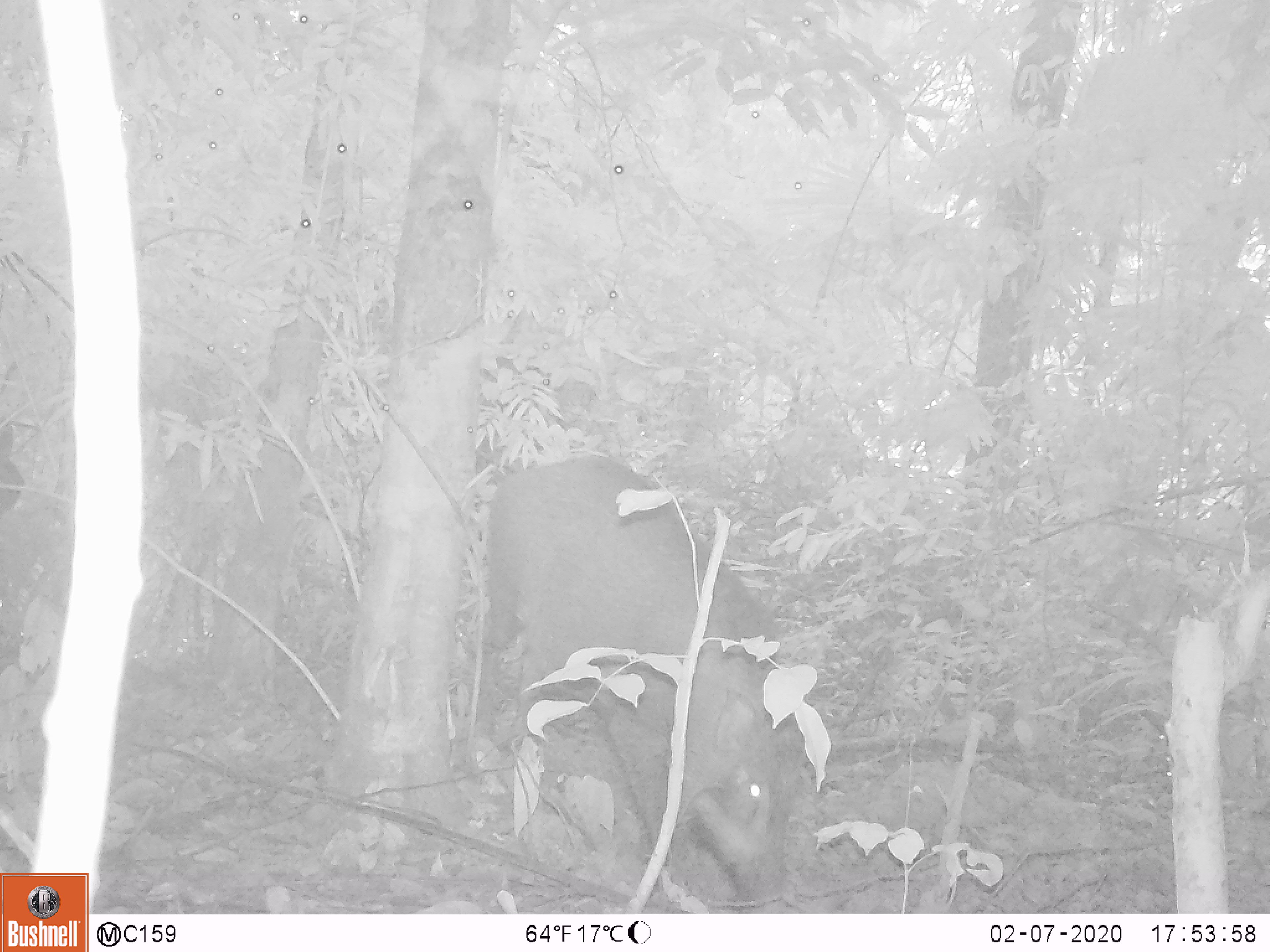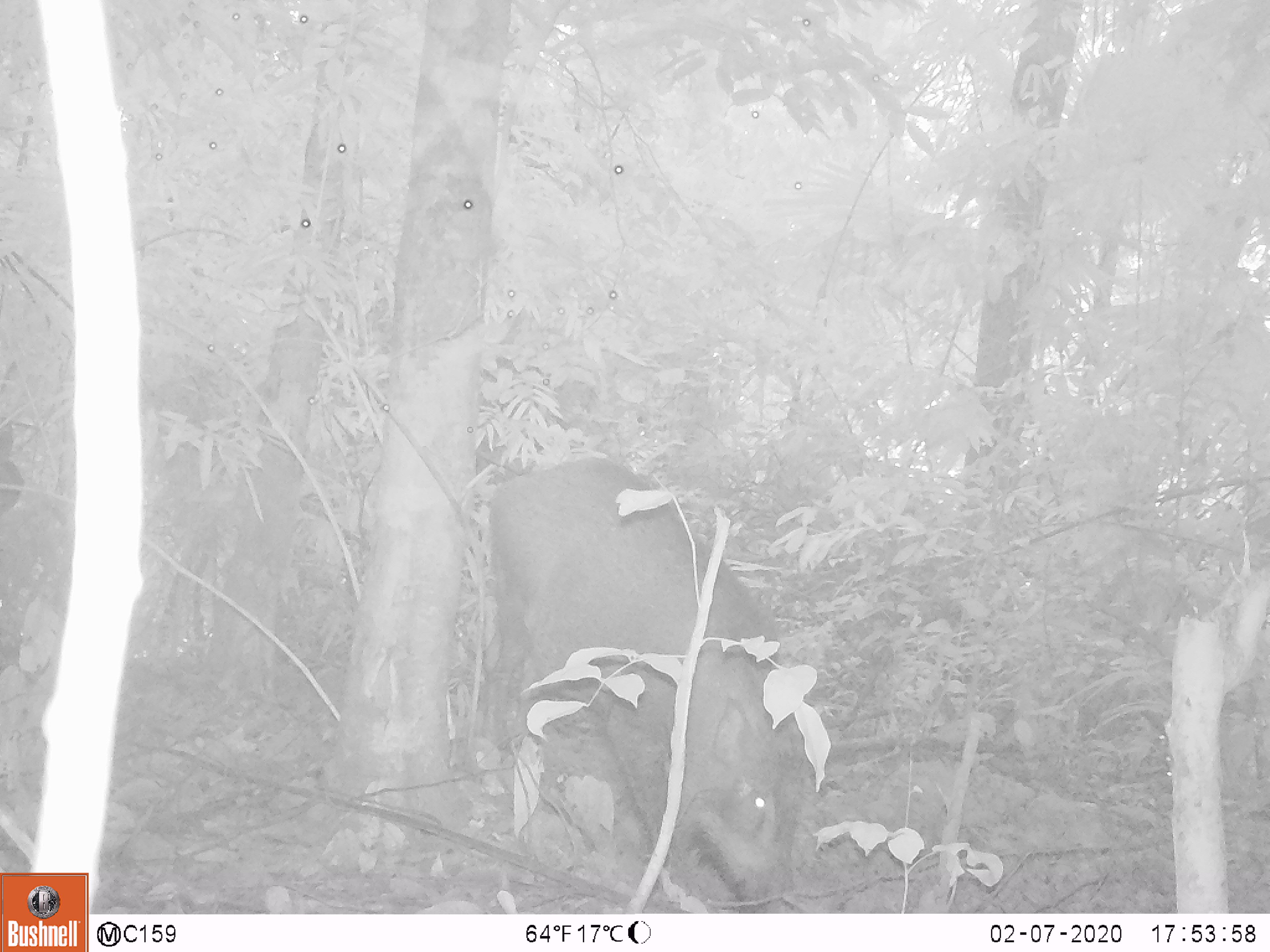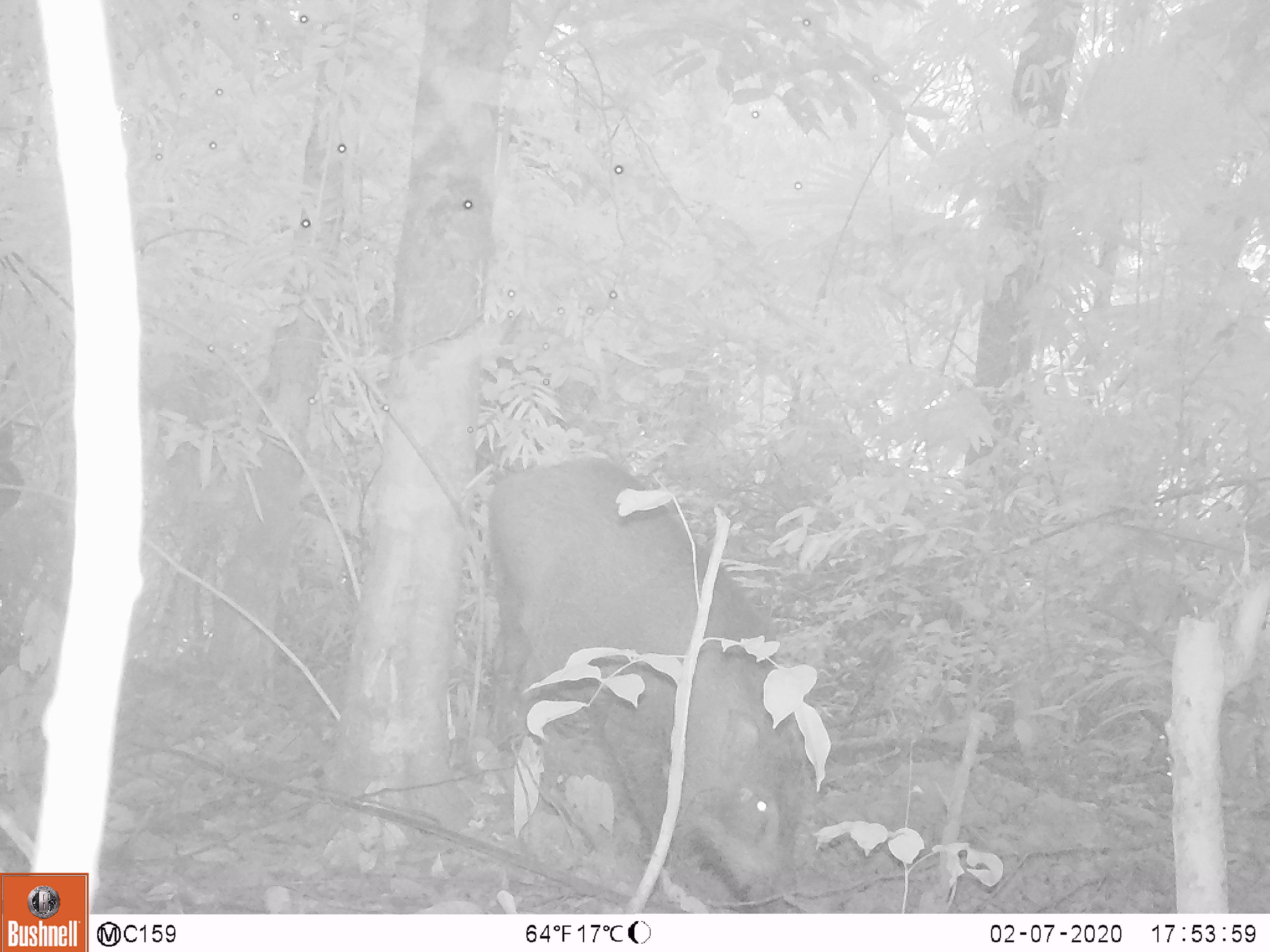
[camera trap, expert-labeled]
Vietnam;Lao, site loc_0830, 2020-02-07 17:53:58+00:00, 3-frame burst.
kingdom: Animalia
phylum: Chordata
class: Mammalia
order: Artiodactyla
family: Suidae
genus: Sus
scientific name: Sus scrofa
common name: eurasian wild pig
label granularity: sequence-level